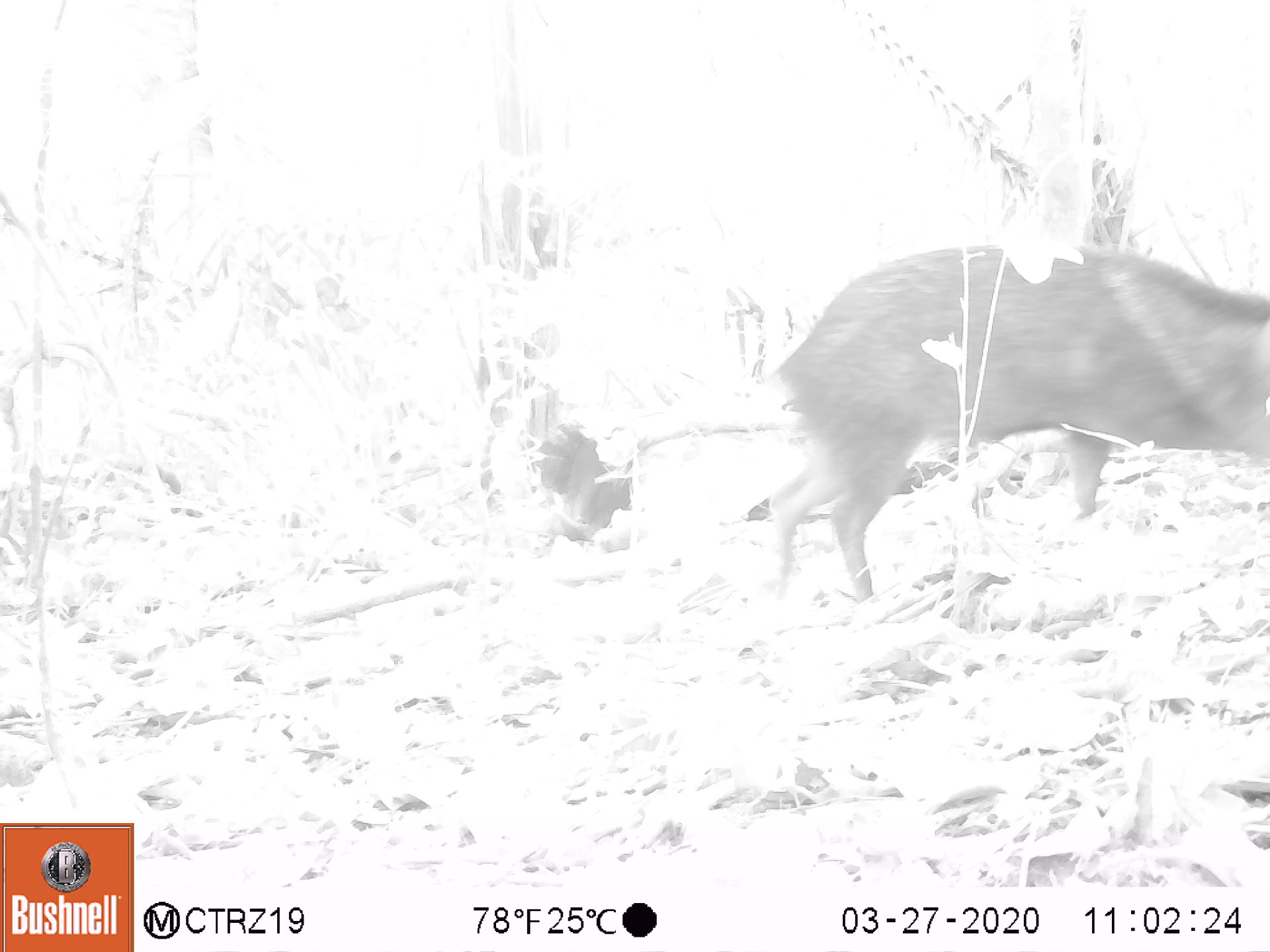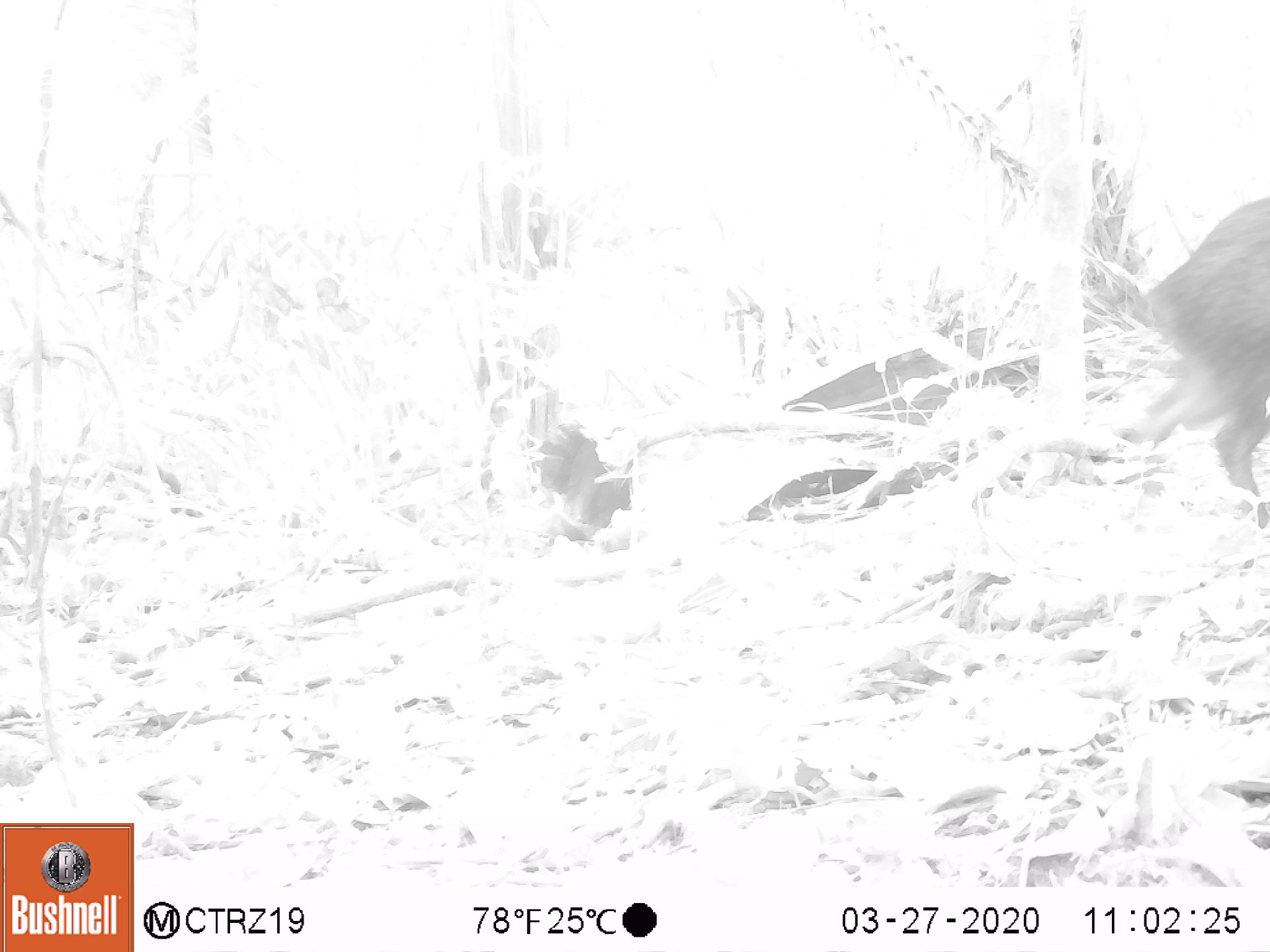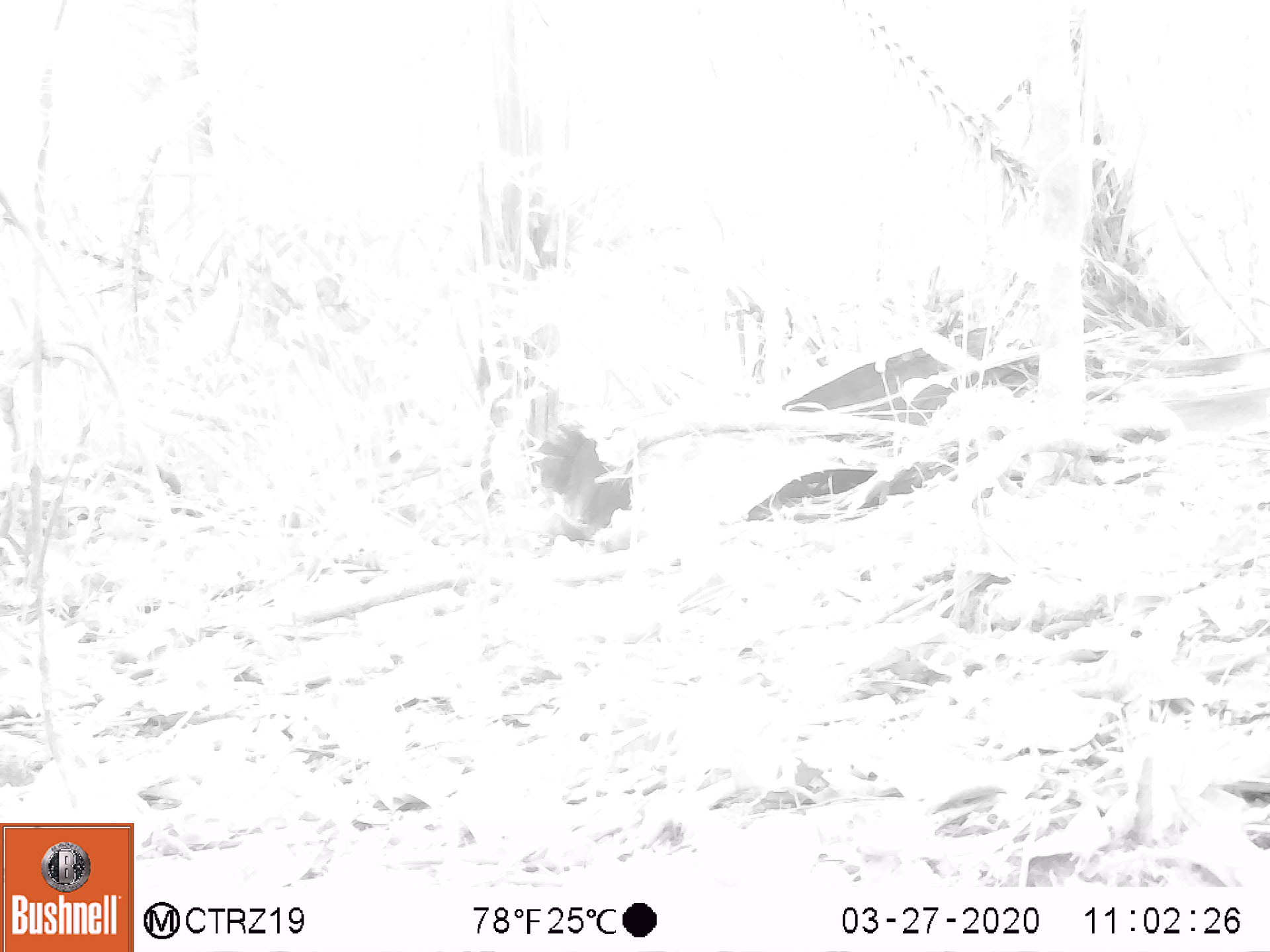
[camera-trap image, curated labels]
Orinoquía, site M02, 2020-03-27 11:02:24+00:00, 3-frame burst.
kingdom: Animalia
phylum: Chordata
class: Mammalia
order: Artiodactyla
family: Tayassuidae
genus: Pecari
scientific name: Pecari tajacu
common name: collared peccary